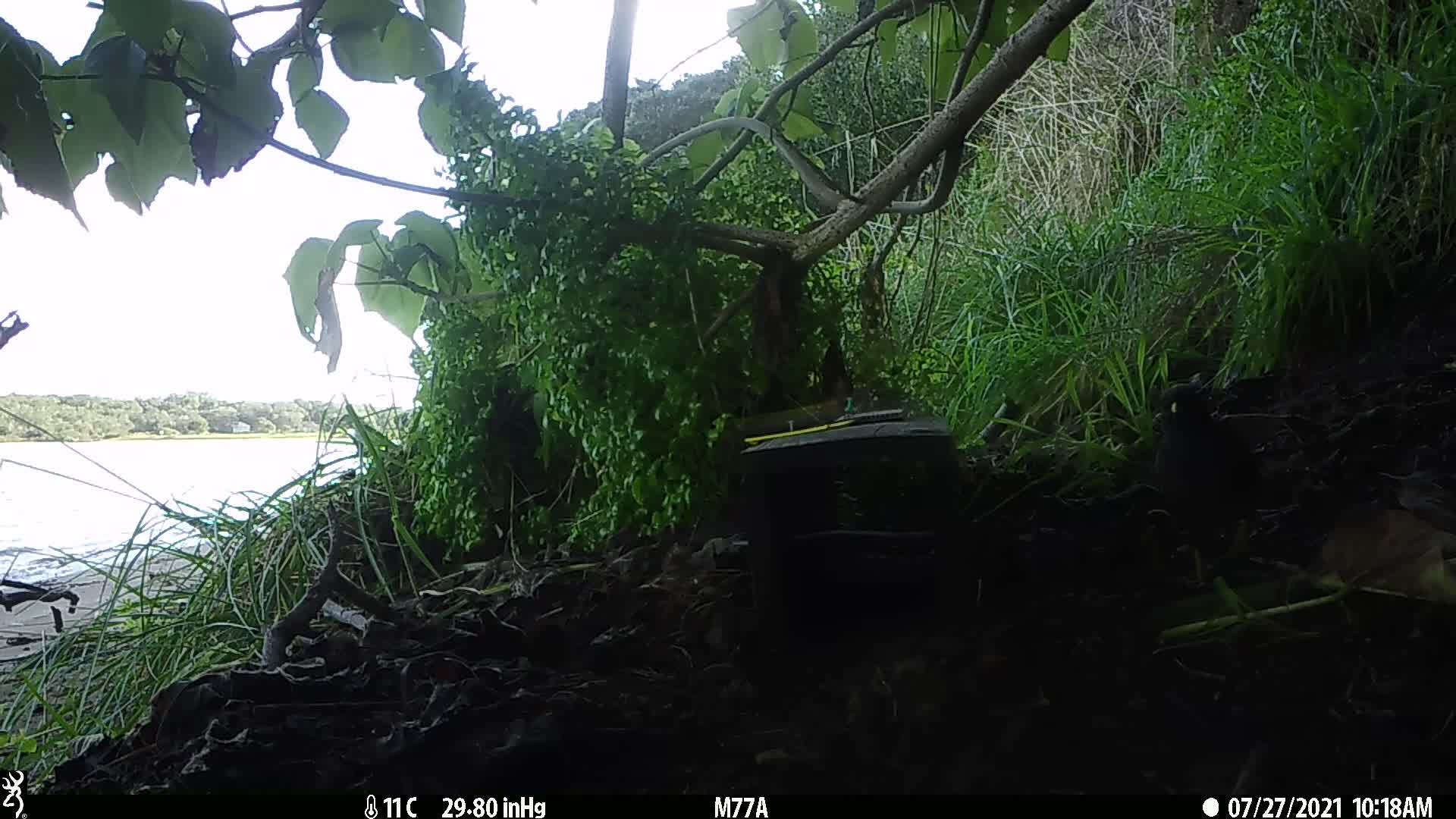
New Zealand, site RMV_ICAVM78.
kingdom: Animalia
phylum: Chordata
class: Aves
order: Passeriformes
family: Sturnidae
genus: Acridotheres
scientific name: Acridotheres tristis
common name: common myna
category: myna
Myna (common myna) (Acridotheres tristis).